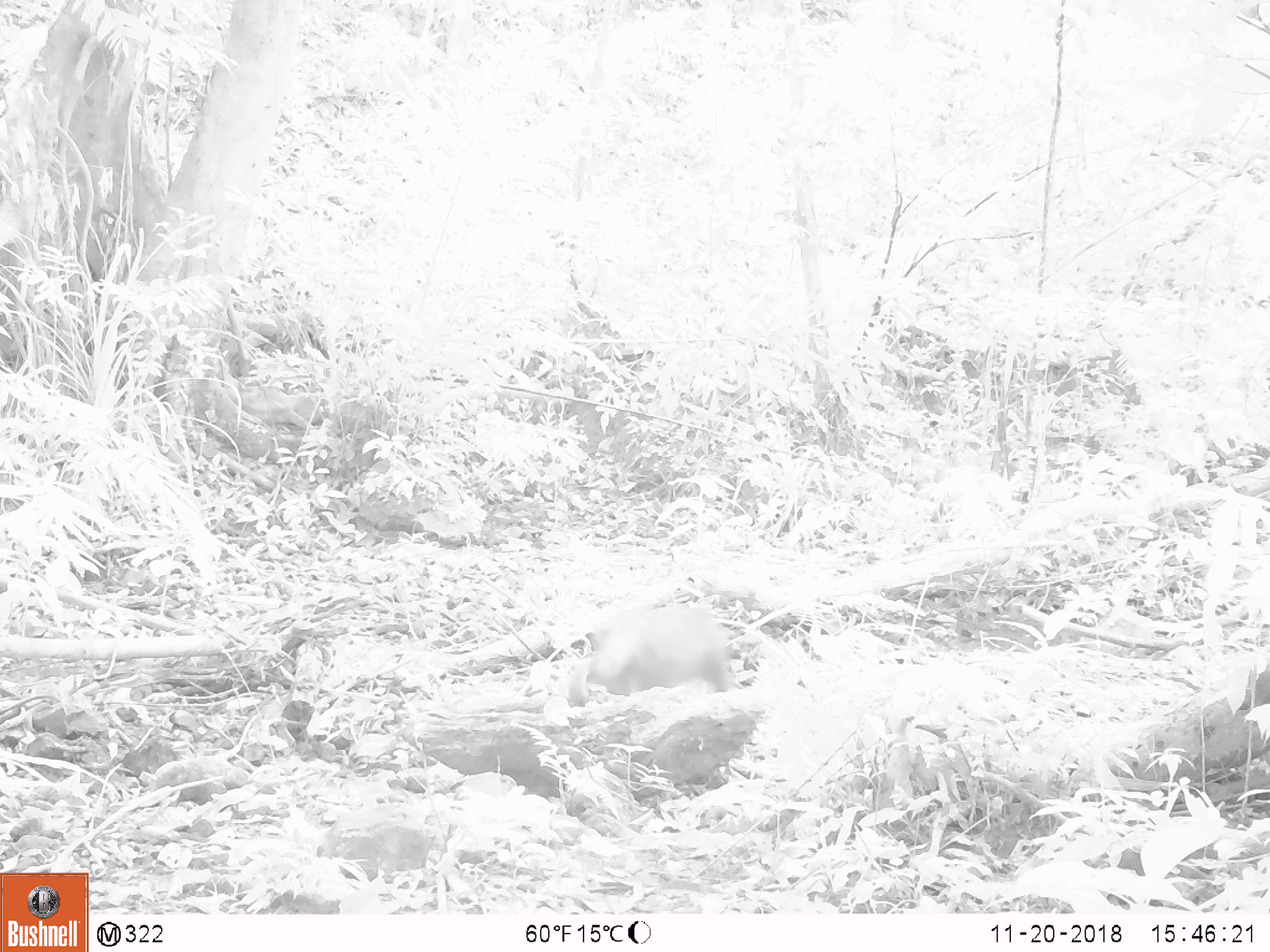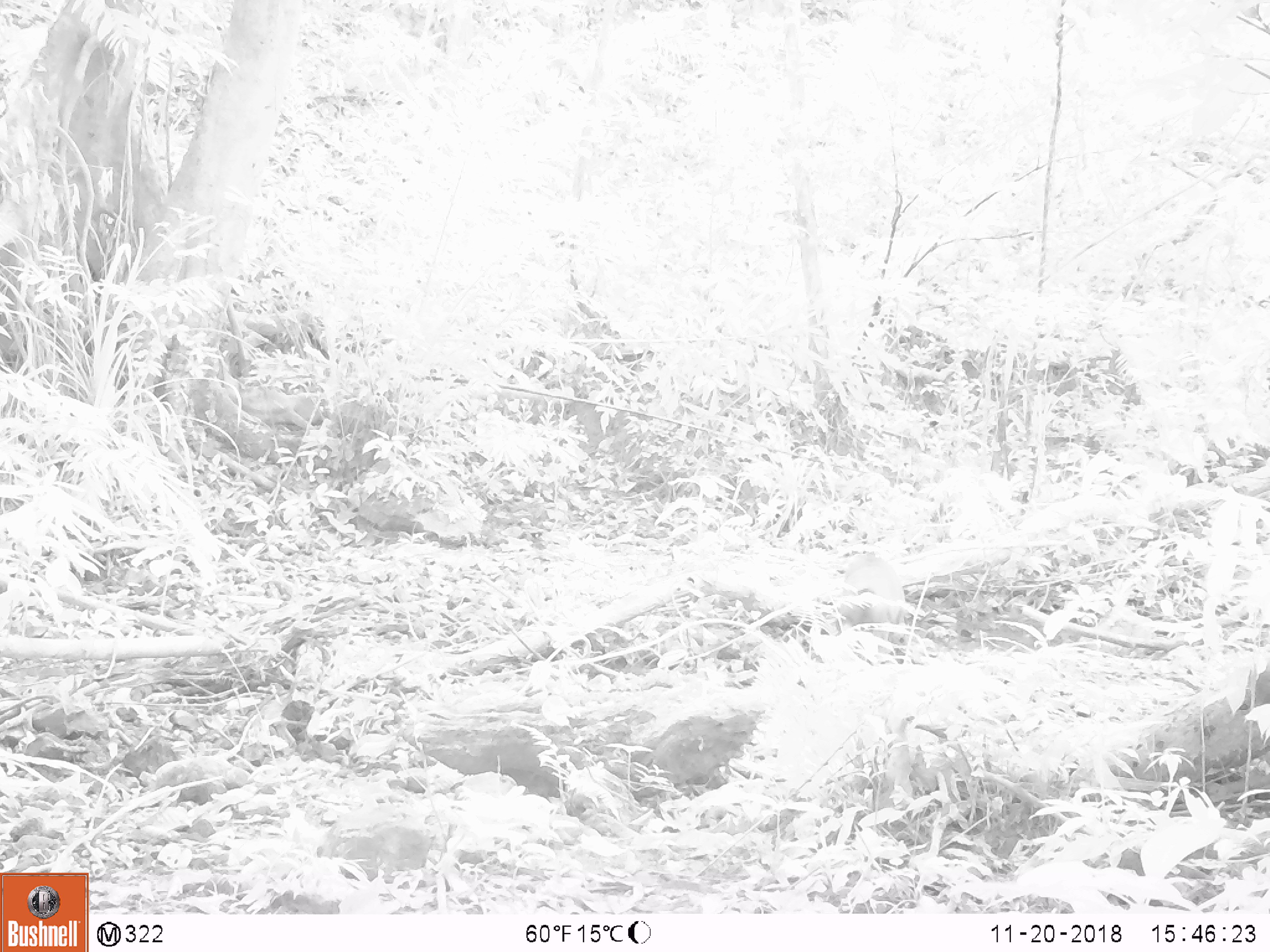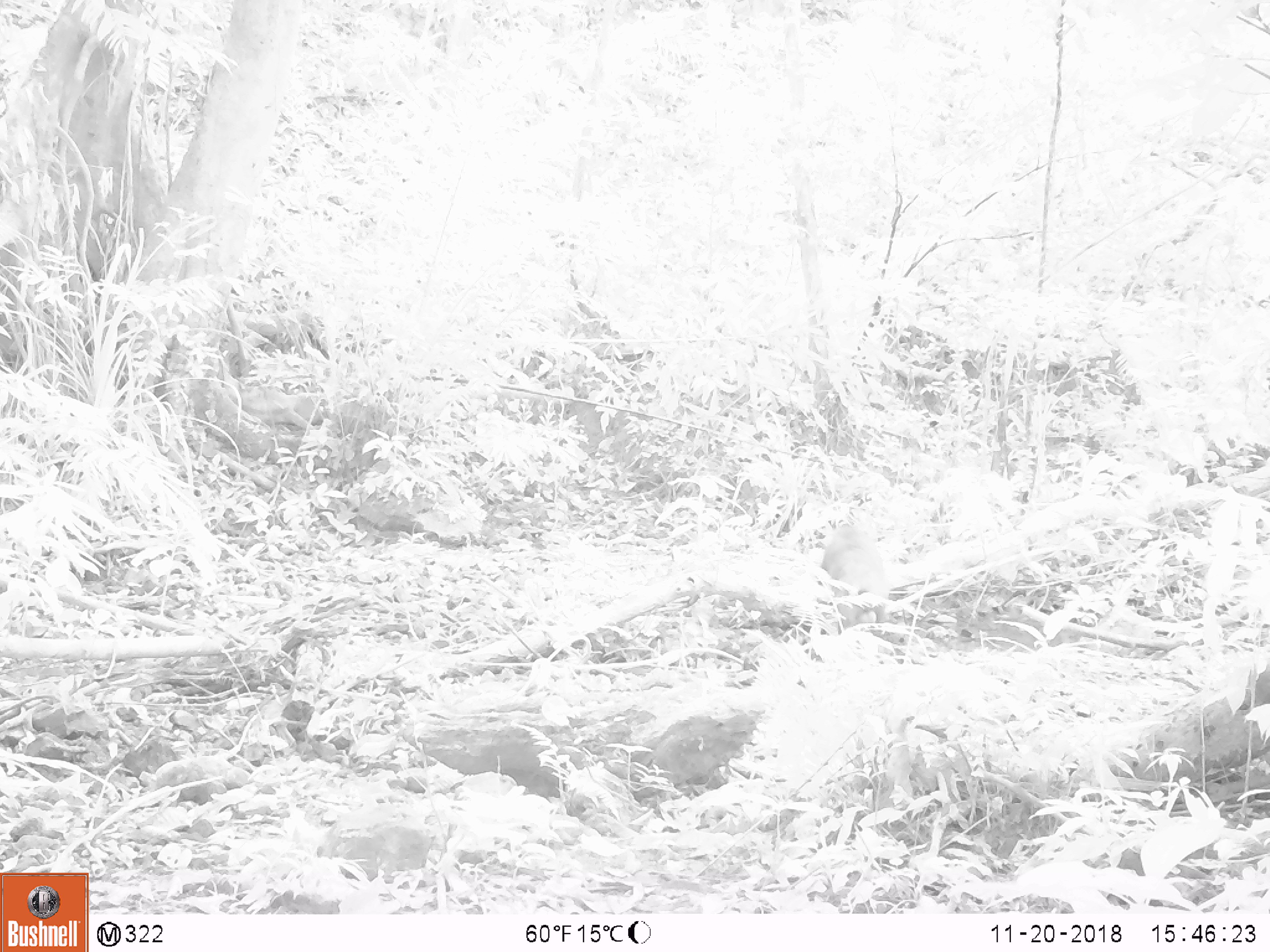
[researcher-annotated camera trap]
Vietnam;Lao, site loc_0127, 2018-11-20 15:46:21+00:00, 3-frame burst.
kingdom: Animalia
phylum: Chordata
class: Mammalia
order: Primates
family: Cercopithecidae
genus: Macaca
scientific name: Macaca nemestrina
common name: pig-tailed macaque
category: pig tailed macaque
Pig tailed macaque (pig-tailed macaque) (Macaca nemestrina). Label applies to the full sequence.